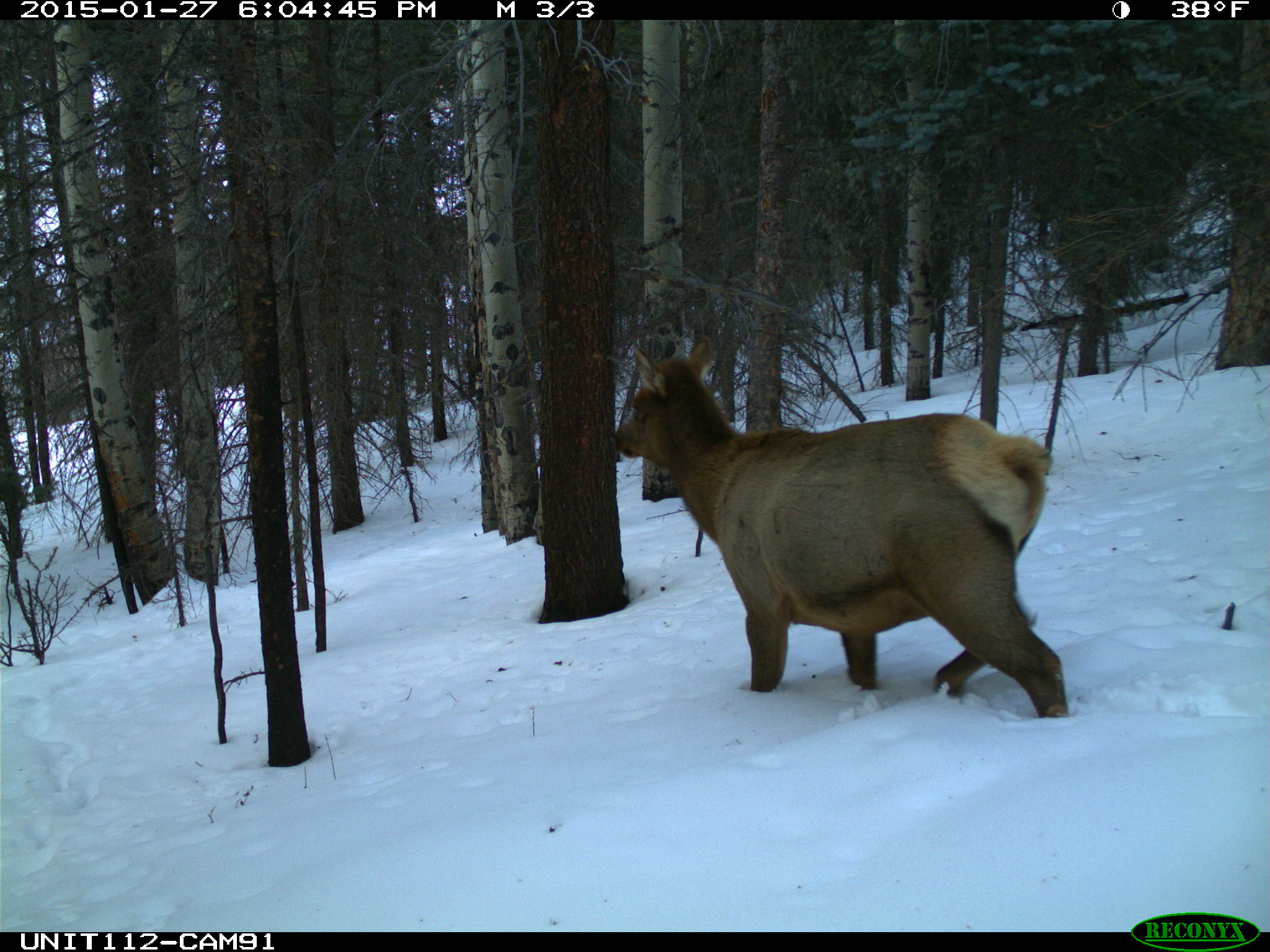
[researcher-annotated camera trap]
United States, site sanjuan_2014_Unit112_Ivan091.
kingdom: Animalia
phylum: Chordata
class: Mammalia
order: Artiodactyla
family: Cervidae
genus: Cervus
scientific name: Cervus elaphus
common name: red deer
Cervus elaphus (red deer).